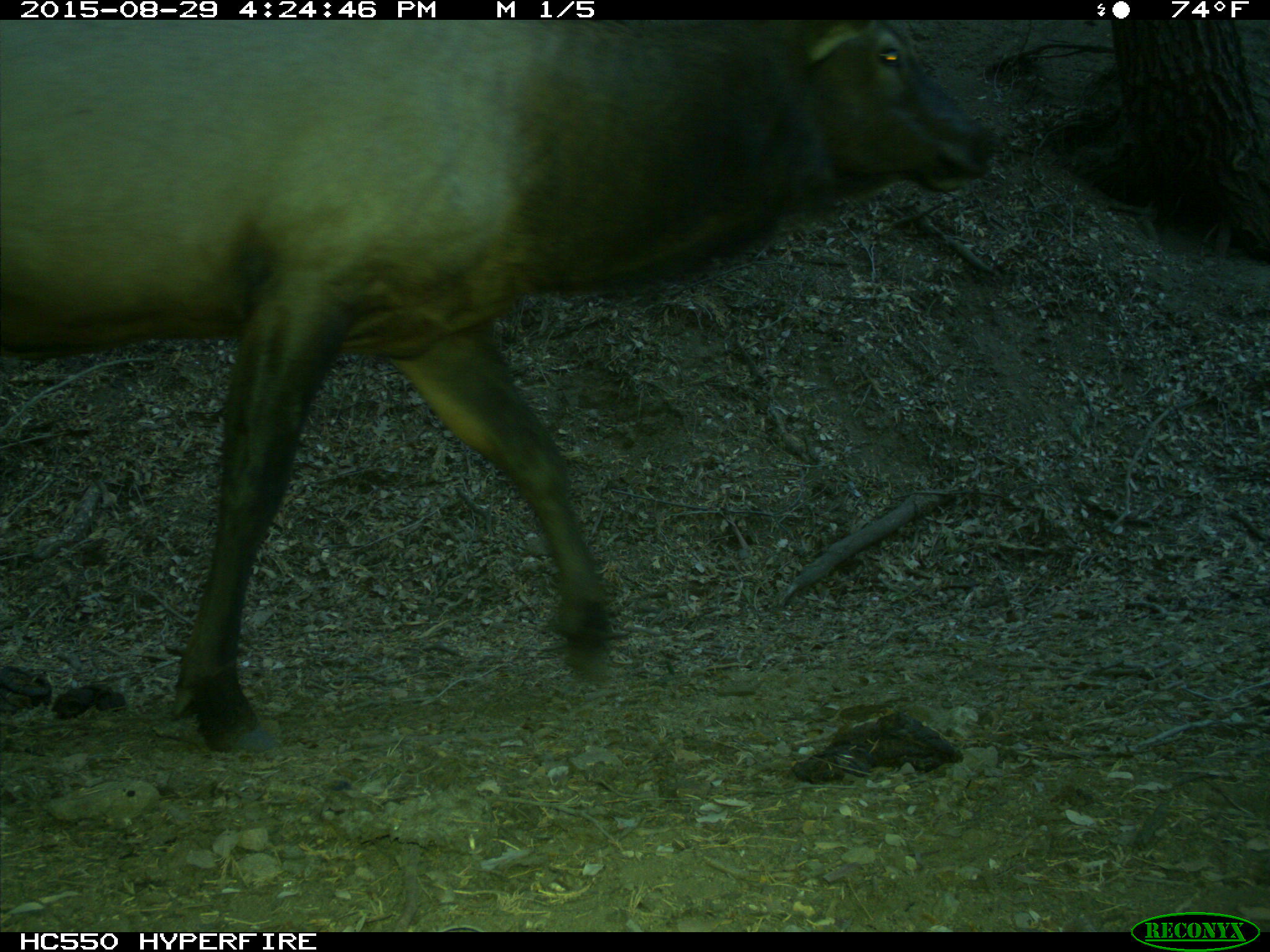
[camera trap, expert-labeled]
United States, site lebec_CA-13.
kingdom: Animalia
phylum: Chordata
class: Mammalia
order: Artiodactyla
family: Cervidae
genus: Cervus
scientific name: Cervus canadensis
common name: elk